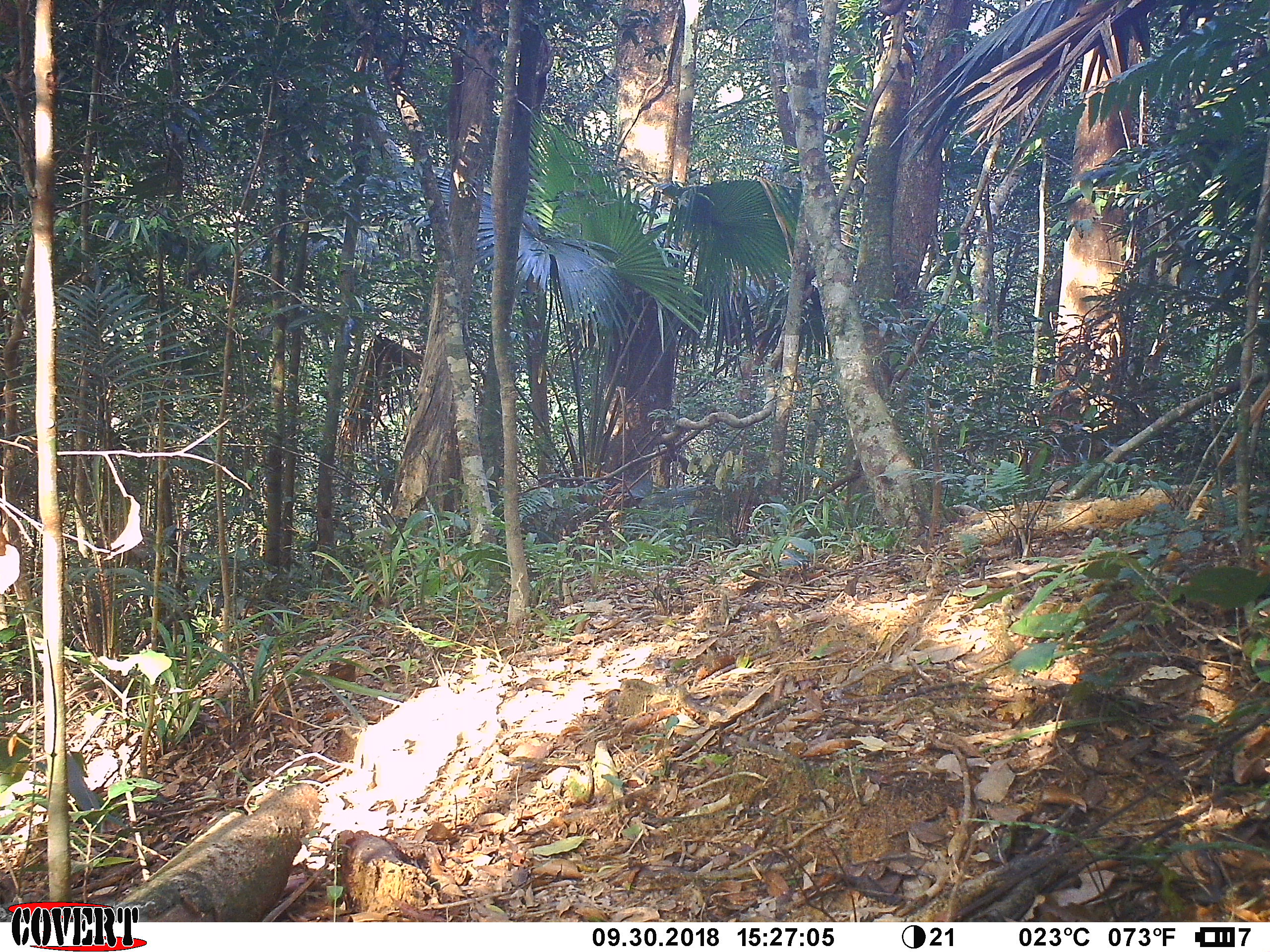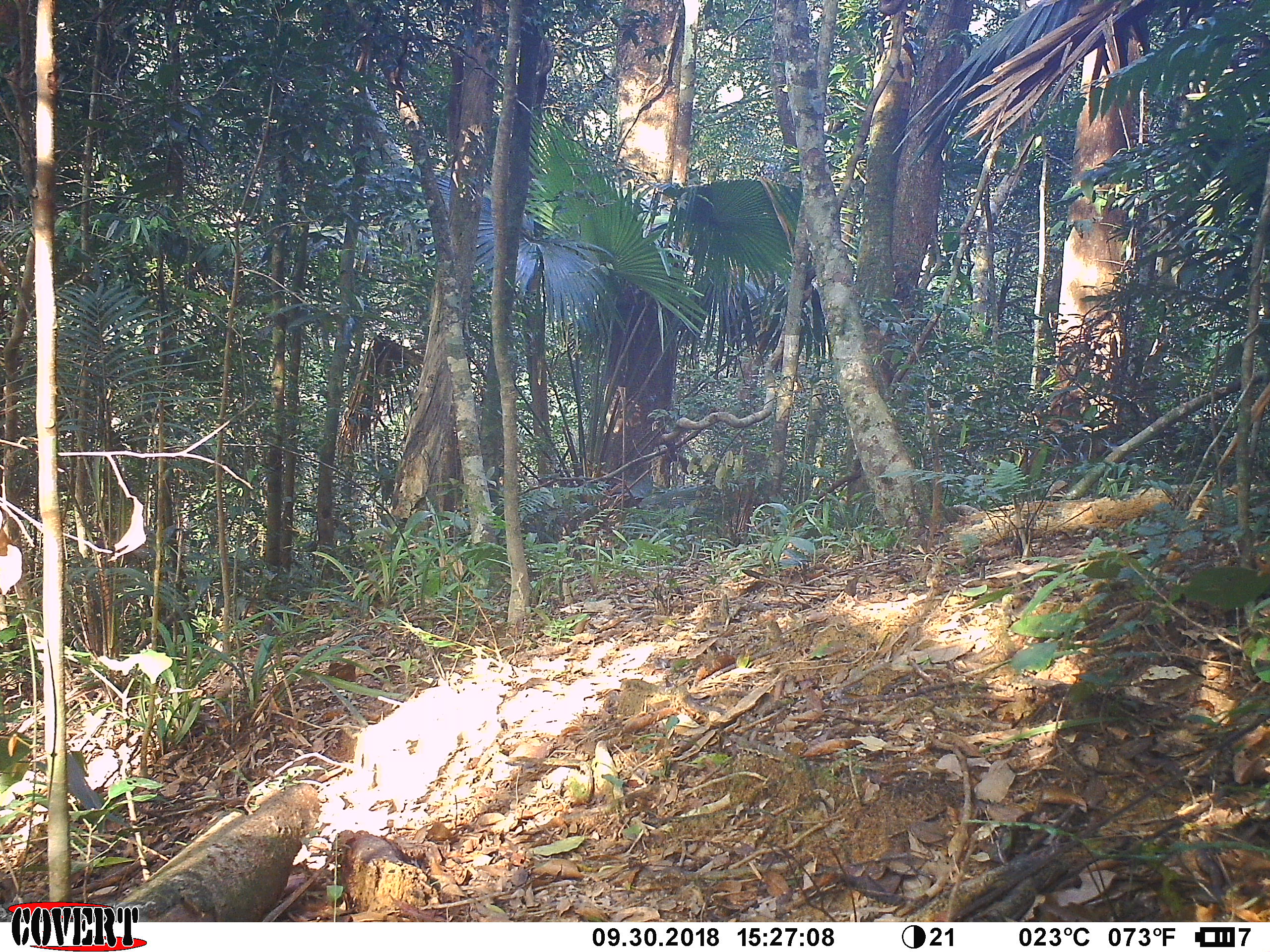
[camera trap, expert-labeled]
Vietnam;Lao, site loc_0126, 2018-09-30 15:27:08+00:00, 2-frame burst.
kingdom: Animalia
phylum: Chordata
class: Mammalia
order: Primates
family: Cercopithecidae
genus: Macaca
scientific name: Macaca nemestrina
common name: pig-tailed macaque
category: pig tailed macaque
Pig tailed macaque (pig-tailed macaque) (Macaca nemestrina). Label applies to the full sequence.